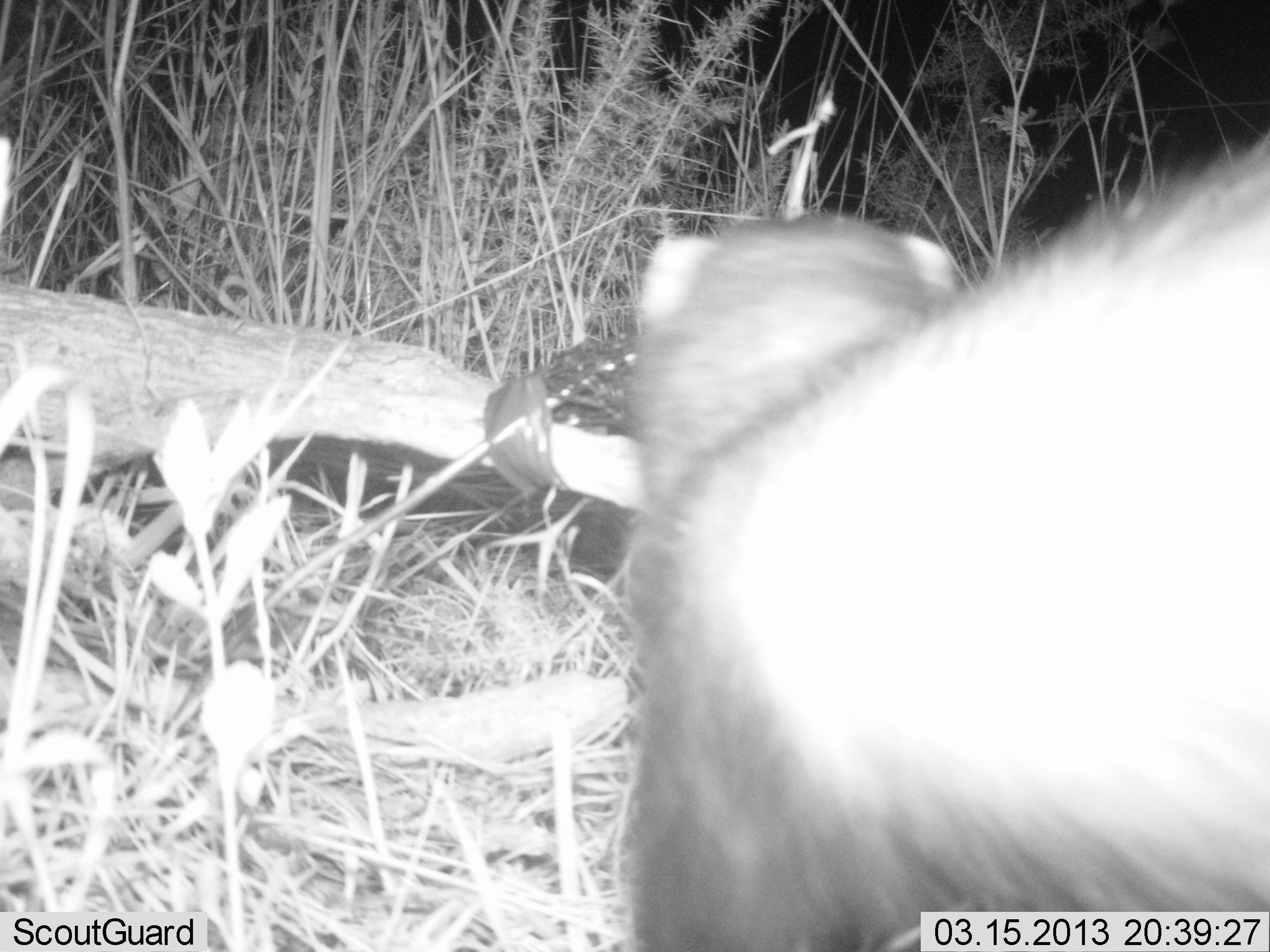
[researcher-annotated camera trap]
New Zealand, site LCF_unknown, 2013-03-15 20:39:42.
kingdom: Animalia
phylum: Chordata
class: Mammalia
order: Carnivora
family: Mustelidae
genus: Mustela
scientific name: Mustela furo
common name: ferret